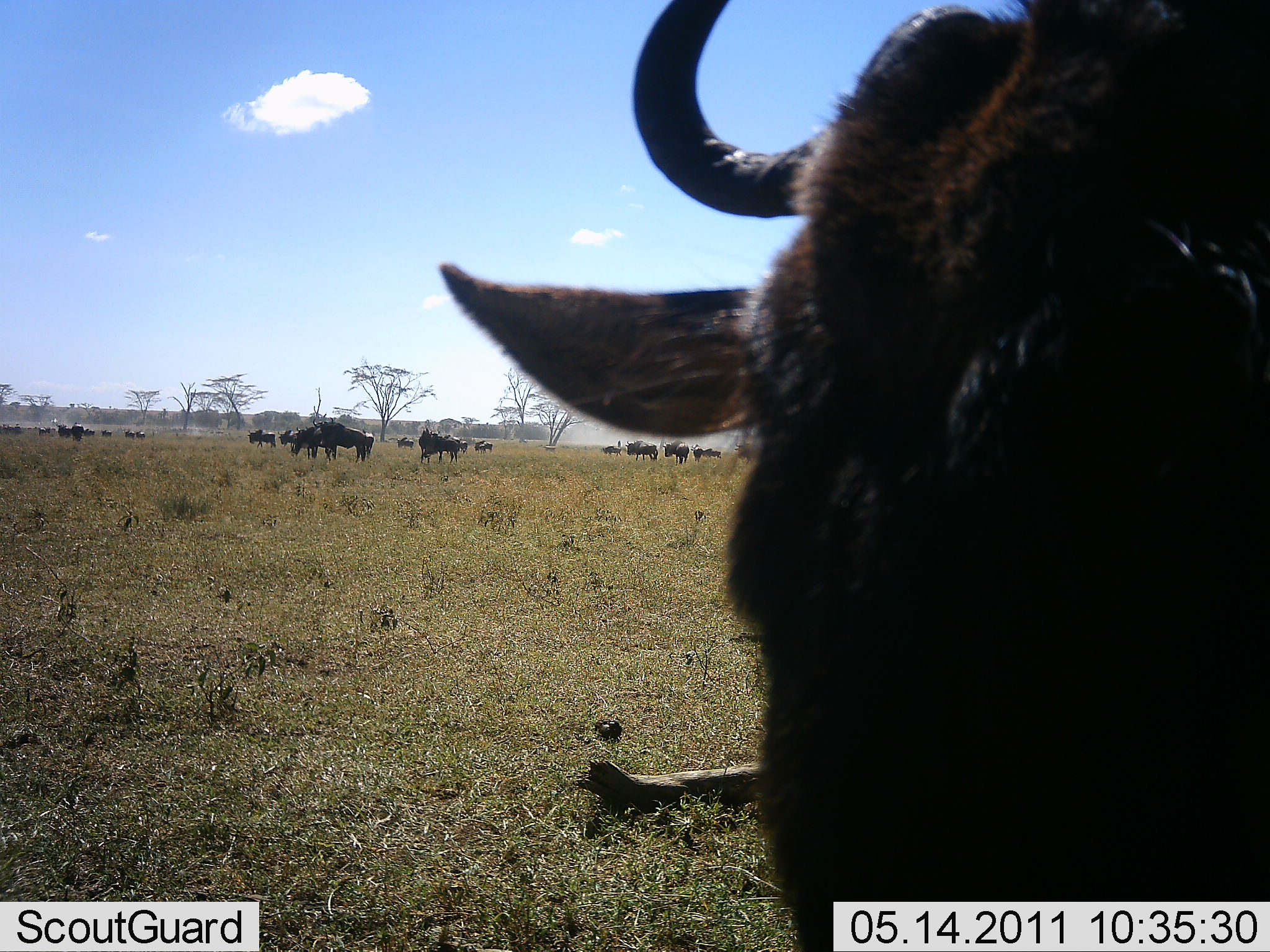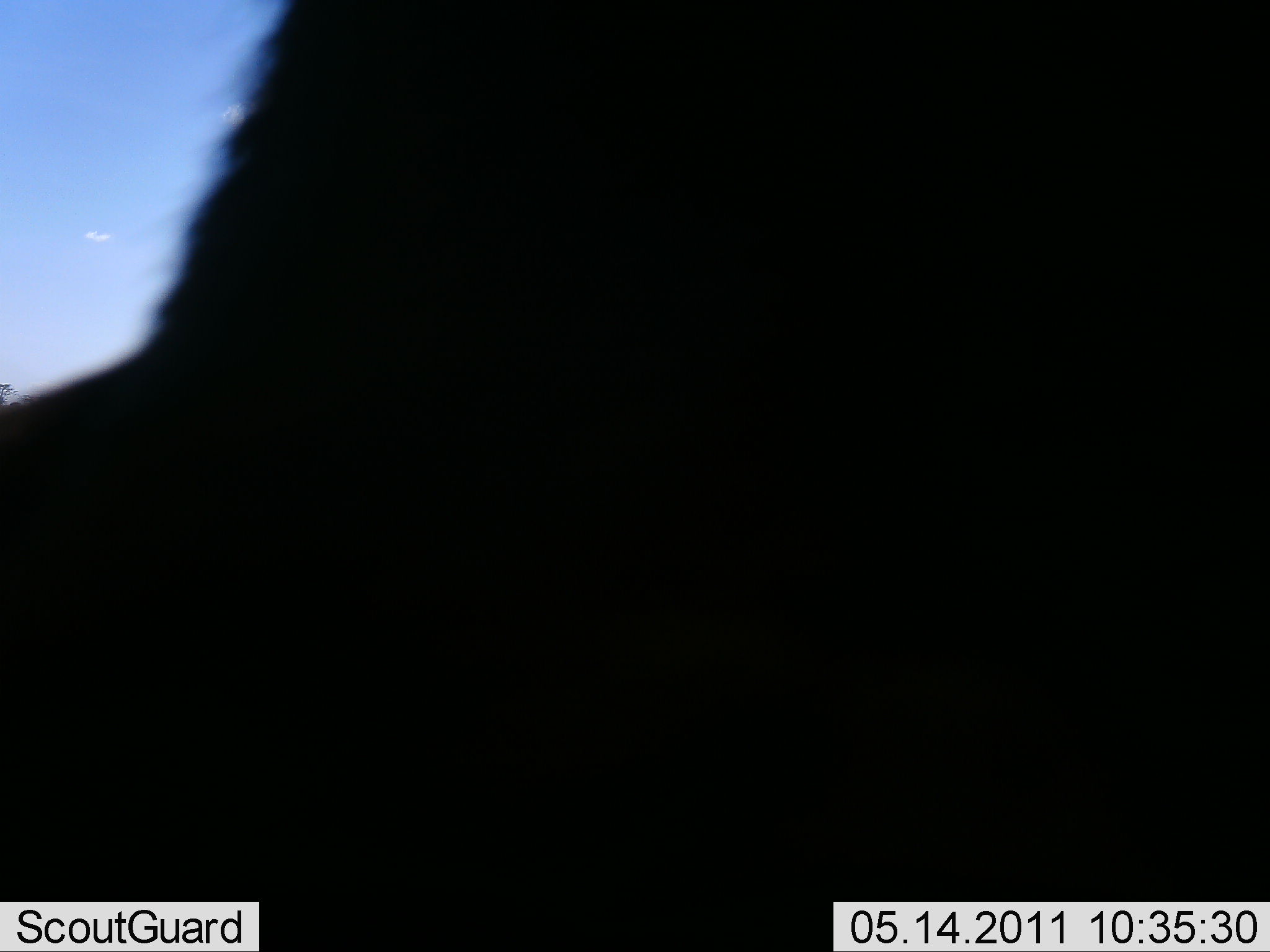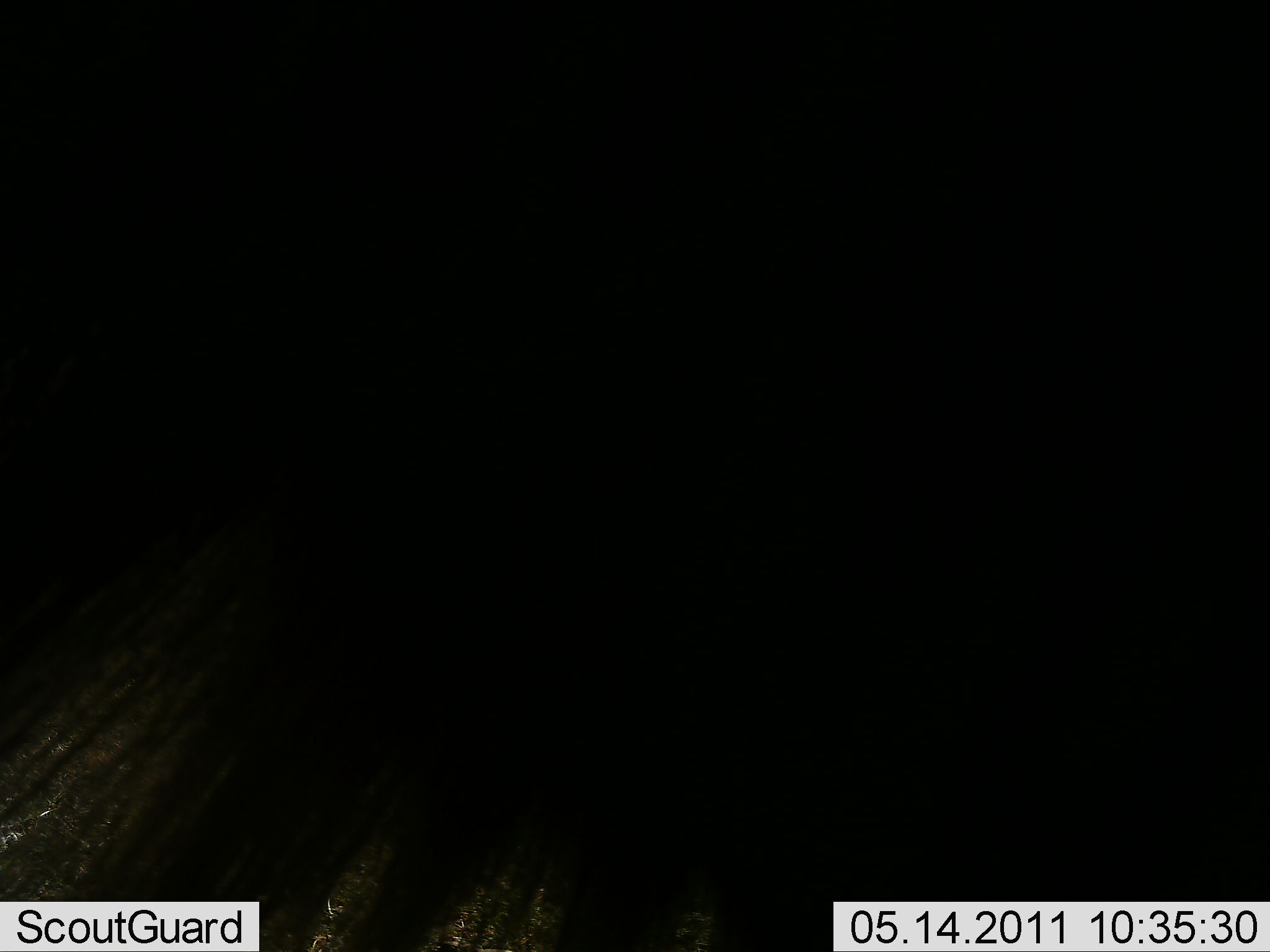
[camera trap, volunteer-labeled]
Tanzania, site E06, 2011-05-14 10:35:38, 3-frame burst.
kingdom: Animalia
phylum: Chordata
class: Mammalia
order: Artiodactyla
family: Bovidae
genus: Connochaetes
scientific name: Connochaetes taurinus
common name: blue wildebeest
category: wildebeest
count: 11-50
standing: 71%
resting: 0%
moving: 64%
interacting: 7%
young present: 0%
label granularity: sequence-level